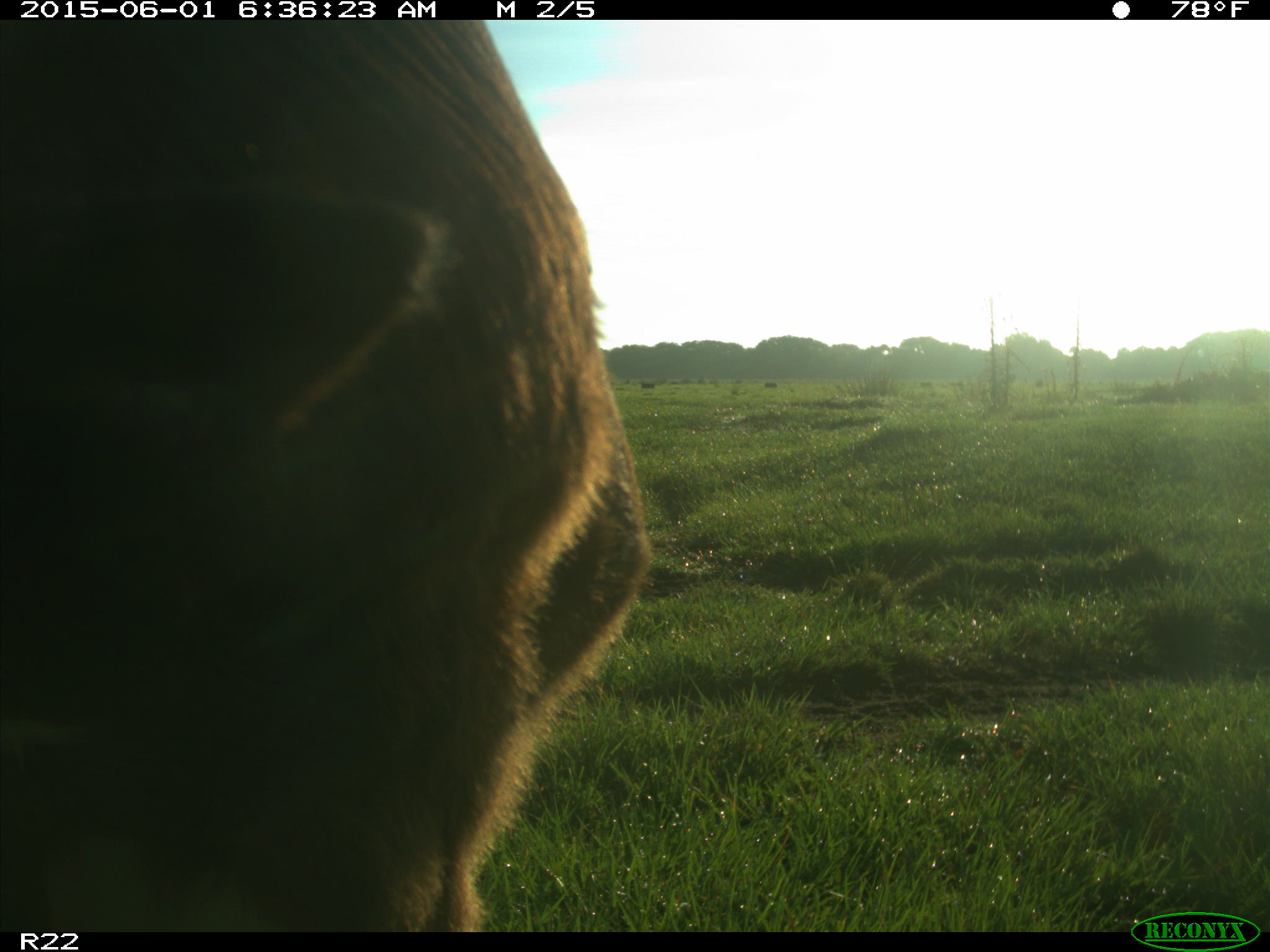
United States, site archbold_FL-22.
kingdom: Animalia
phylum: Chordata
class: Mammalia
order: Artiodactyla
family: Bovidae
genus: Bos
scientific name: Bos taurus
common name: domestic cow